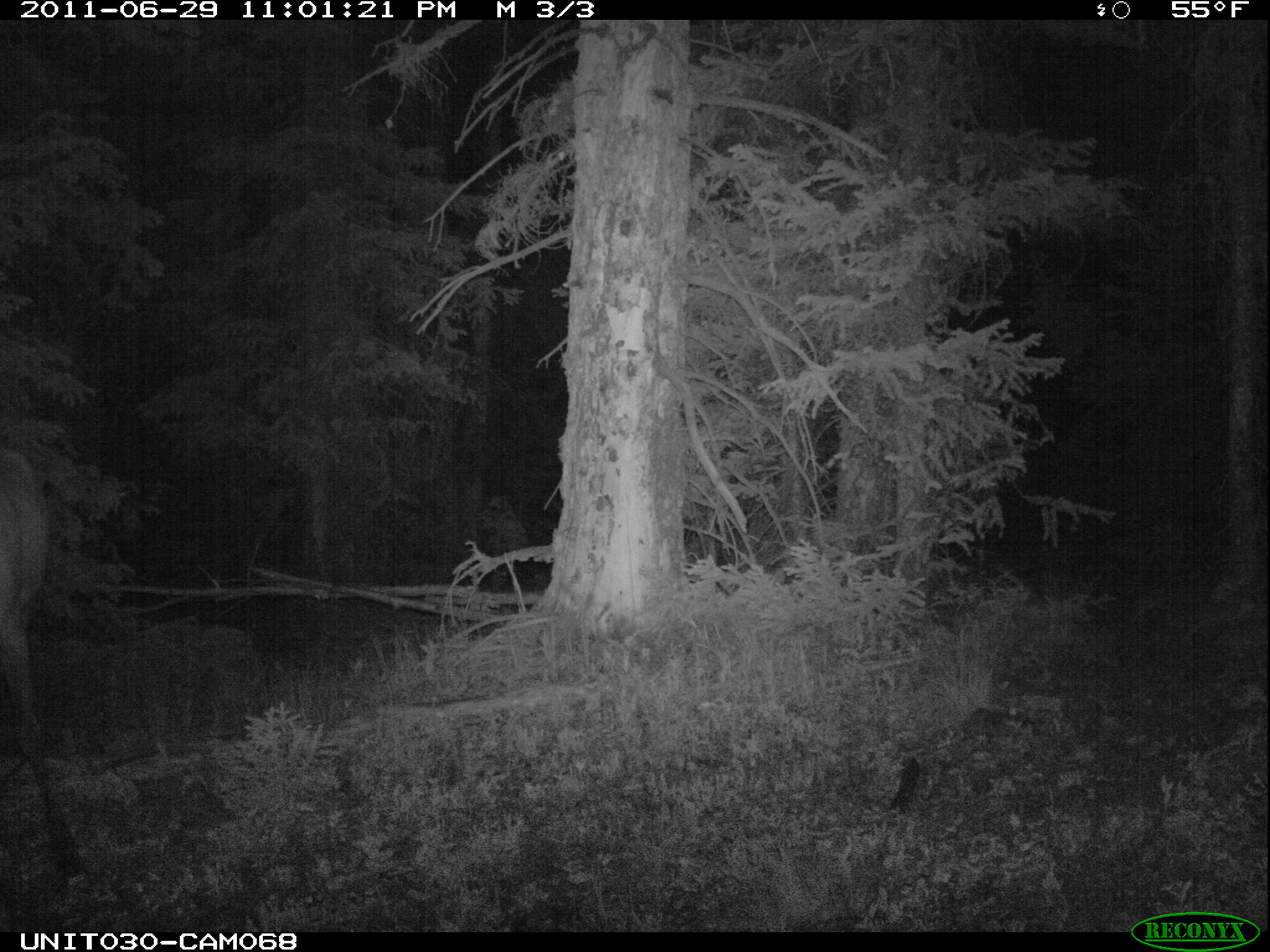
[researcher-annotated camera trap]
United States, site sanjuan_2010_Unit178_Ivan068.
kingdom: Animalia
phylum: Chordata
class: Mammalia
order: Artiodactyla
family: Cervidae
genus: Cervus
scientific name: Cervus elaphus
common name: red deer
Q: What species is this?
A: Cervus elaphus (red deer).